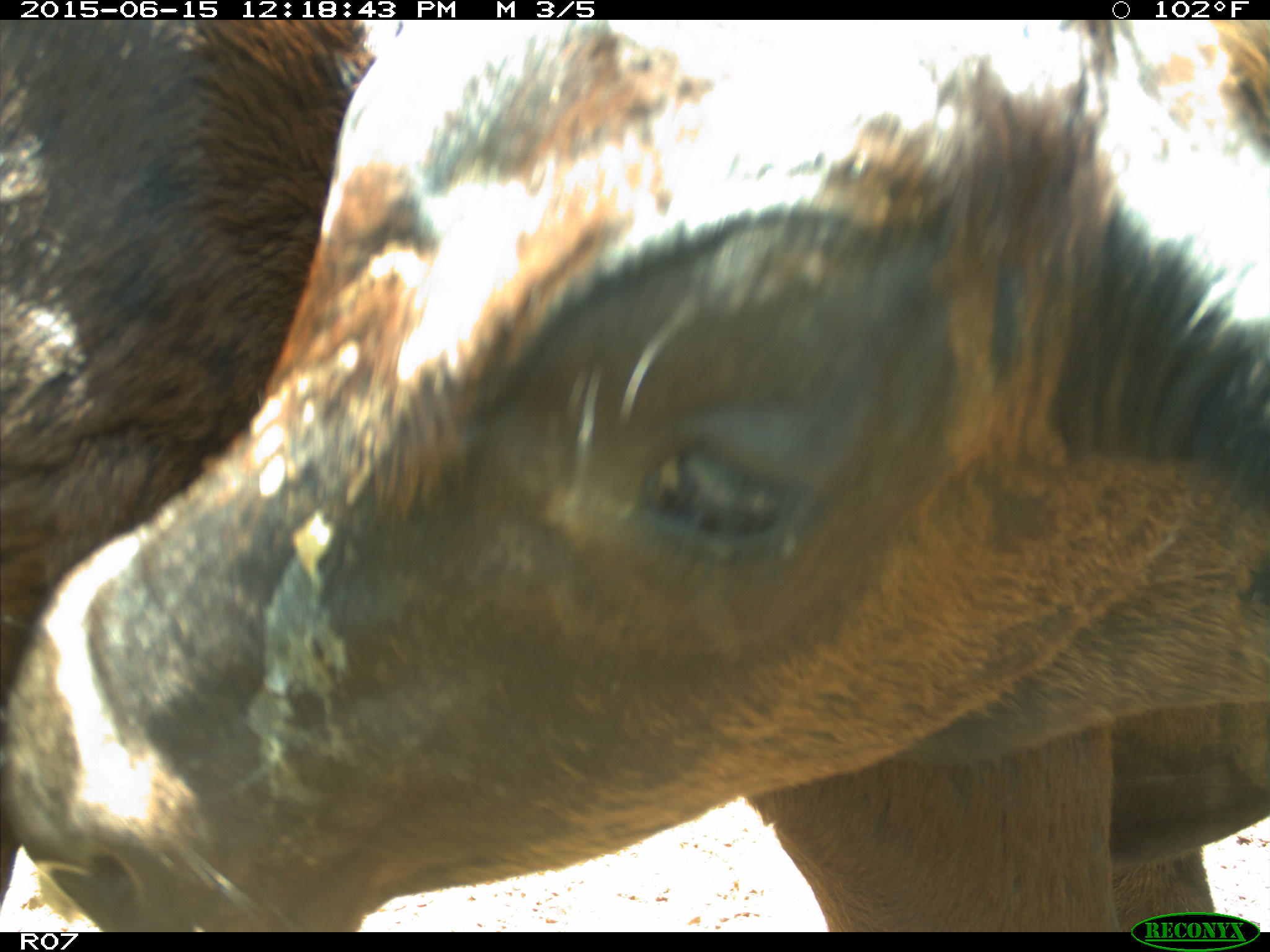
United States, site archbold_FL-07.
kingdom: Animalia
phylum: Chordata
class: Mammalia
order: Artiodactyla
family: Bovidae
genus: Bos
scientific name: Bos taurus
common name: domestic cow